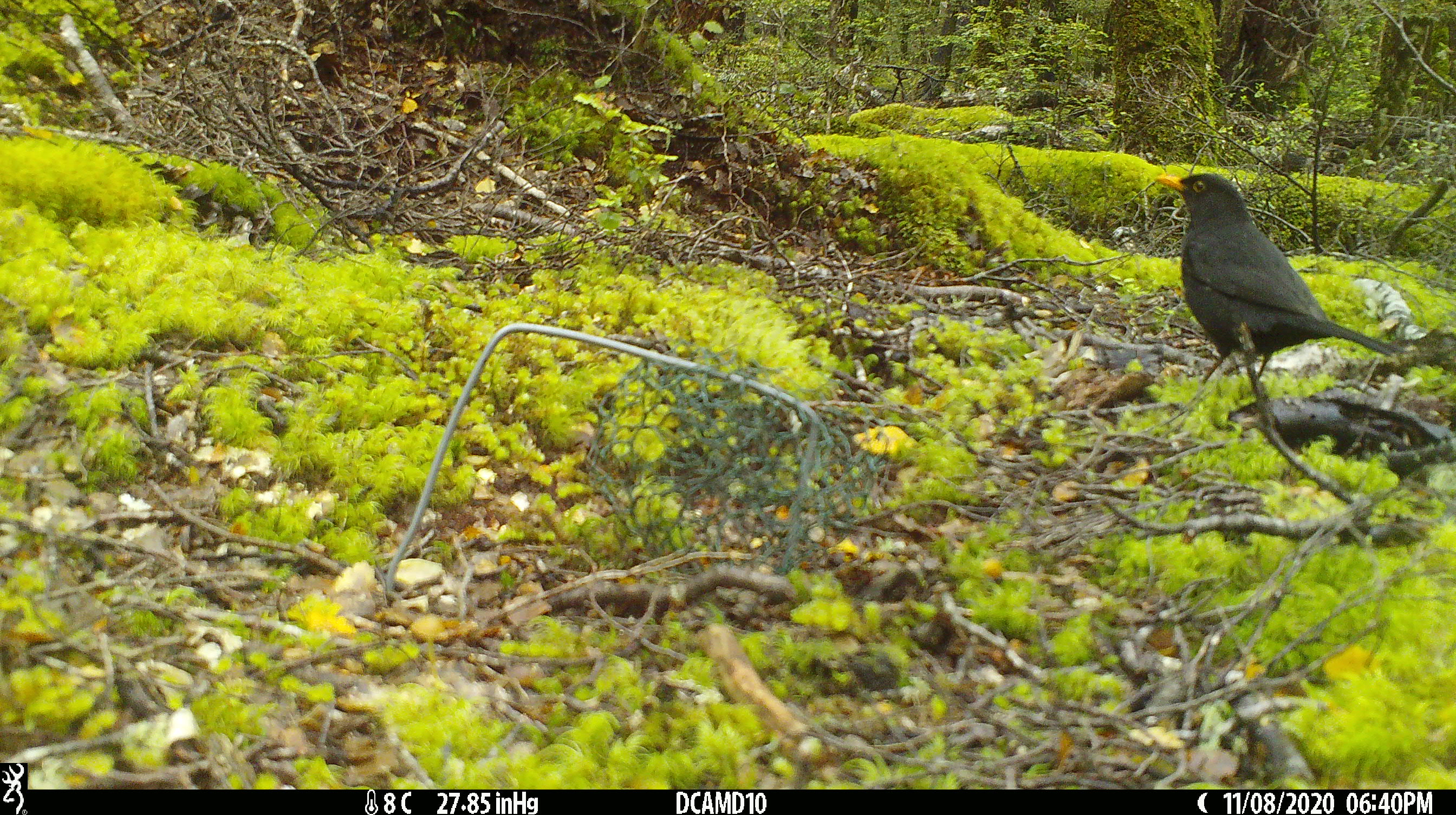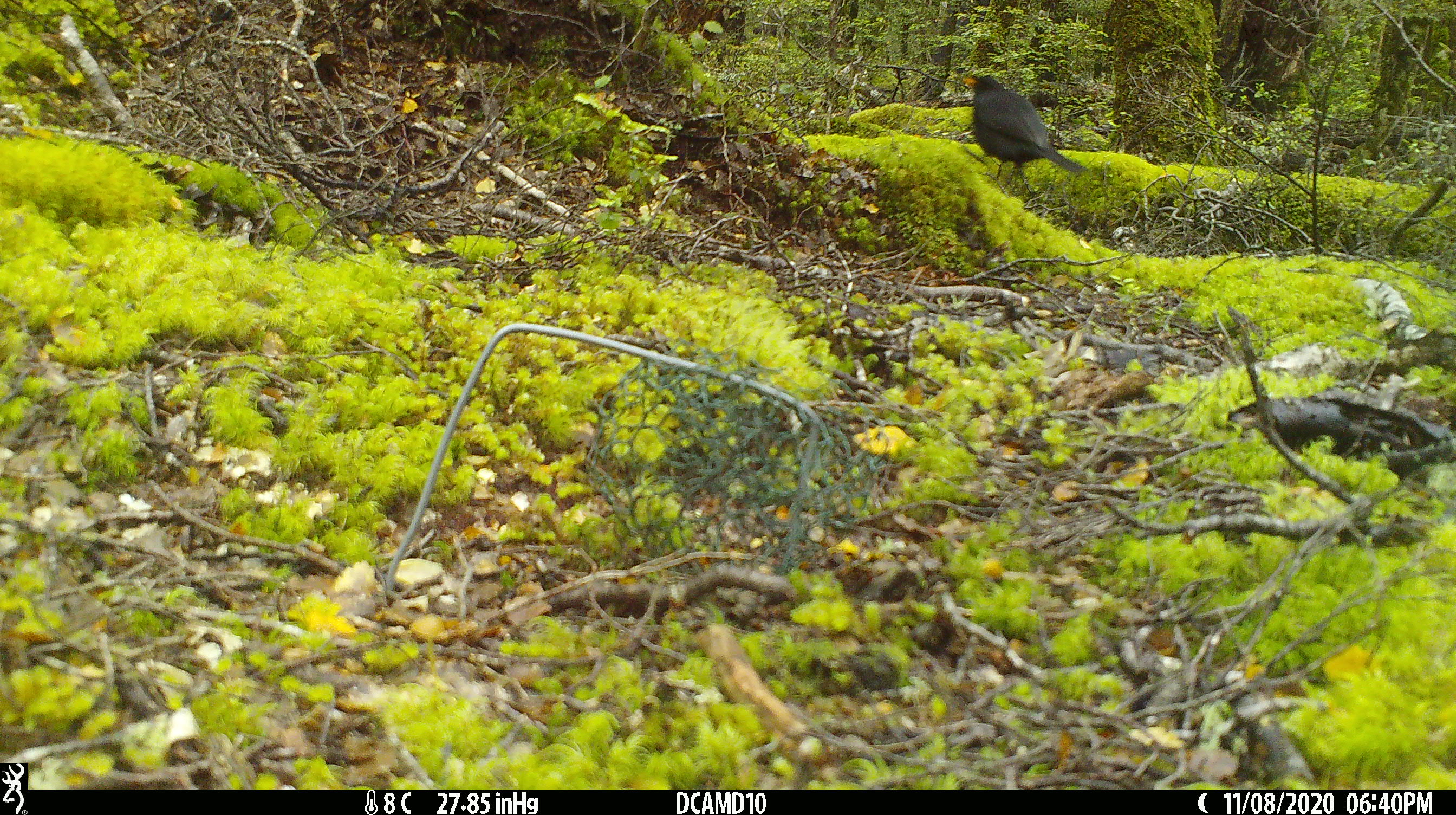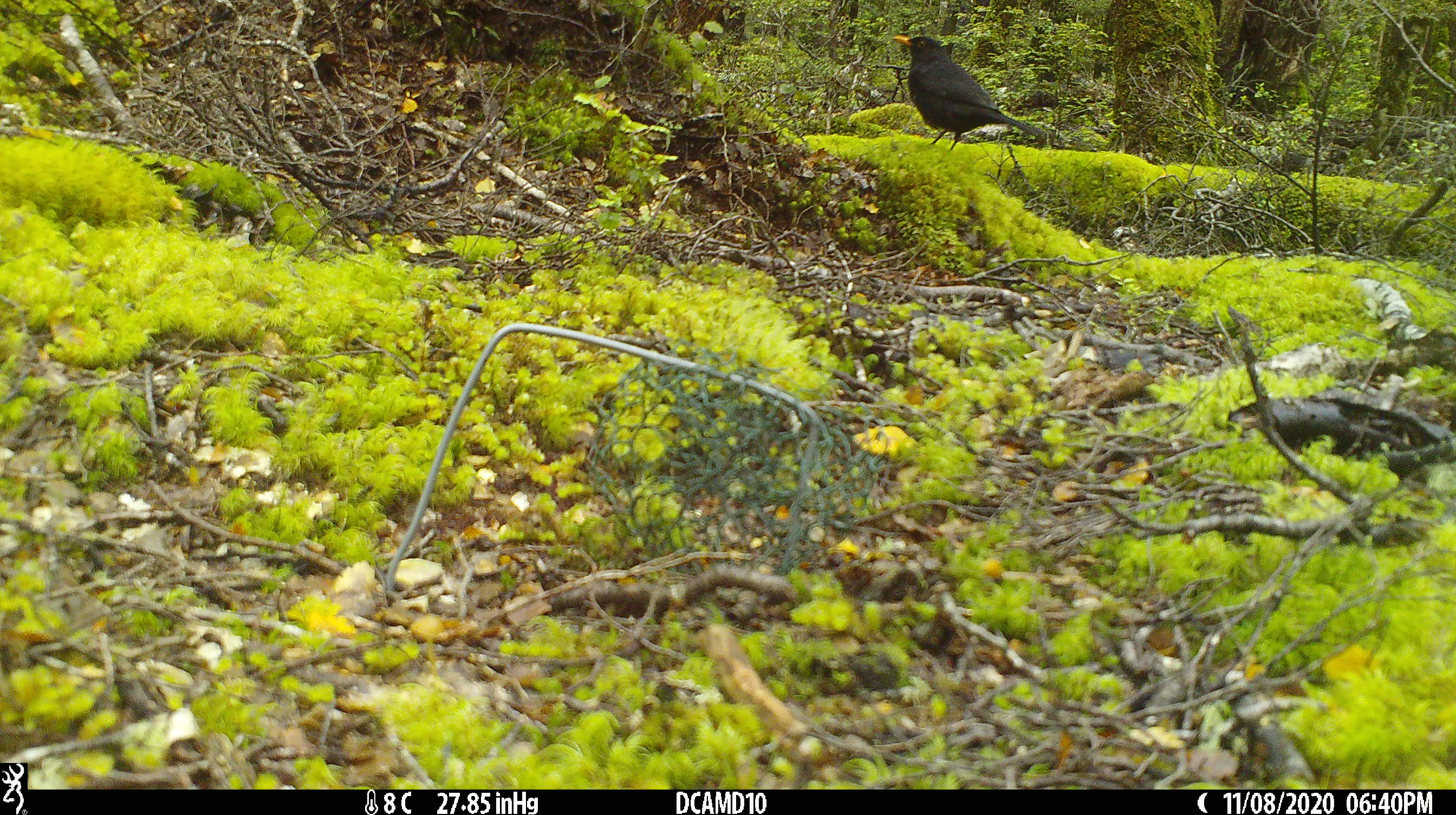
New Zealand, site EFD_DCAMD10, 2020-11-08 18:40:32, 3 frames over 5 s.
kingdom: Animalia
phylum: Chordata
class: Aves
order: Passeriformes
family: Turdidae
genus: Turdus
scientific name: Turdus merula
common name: eurasian blackbird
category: blackbird